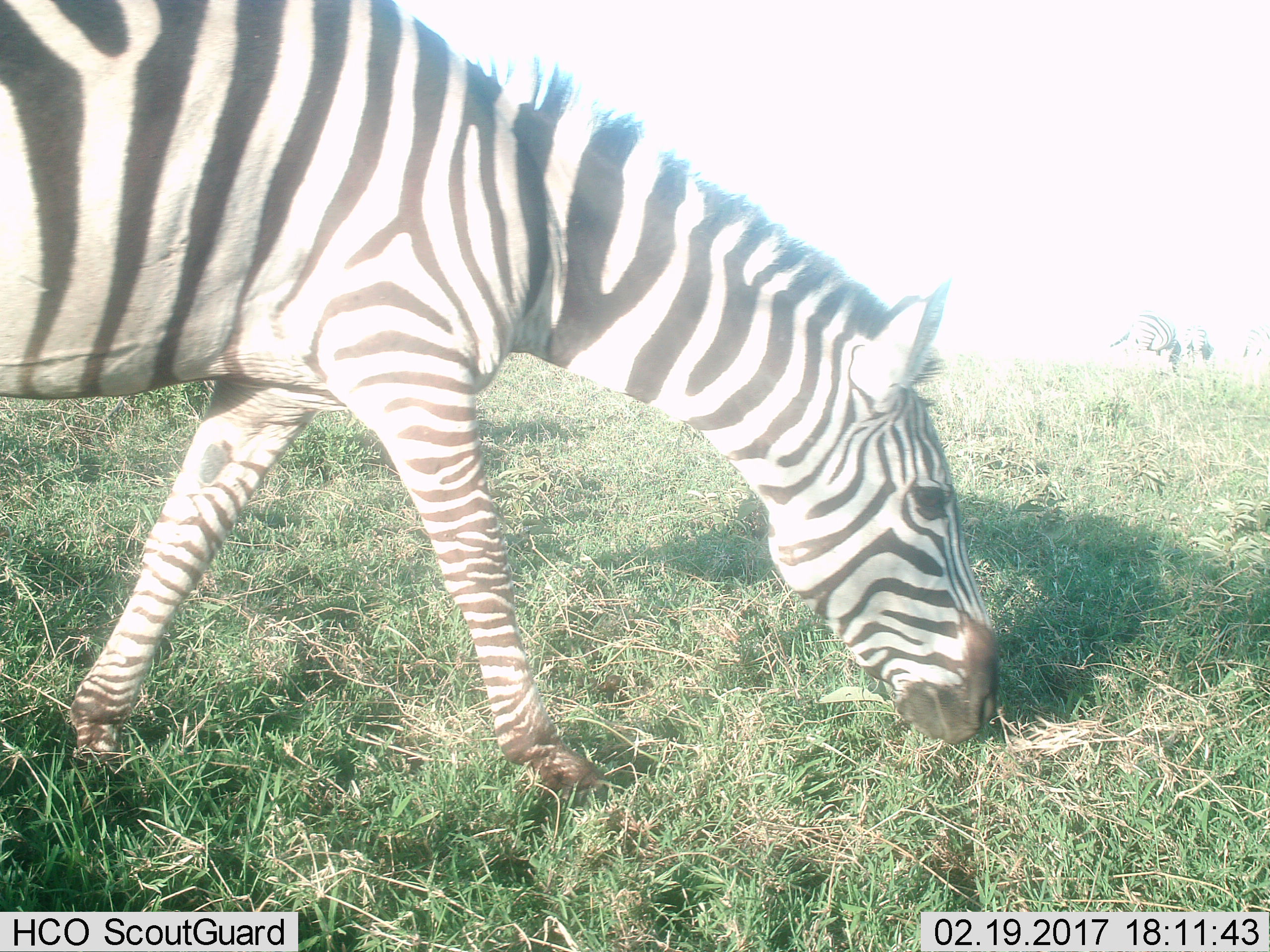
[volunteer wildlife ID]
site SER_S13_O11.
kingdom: Animalia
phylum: Chordata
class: Mammalia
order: Perissodactyla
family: Equidae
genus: Equus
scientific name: Equus quagga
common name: plains zebra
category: zebraplains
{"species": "zebraplains (plains zebra) (Equus quagga)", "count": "3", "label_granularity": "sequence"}